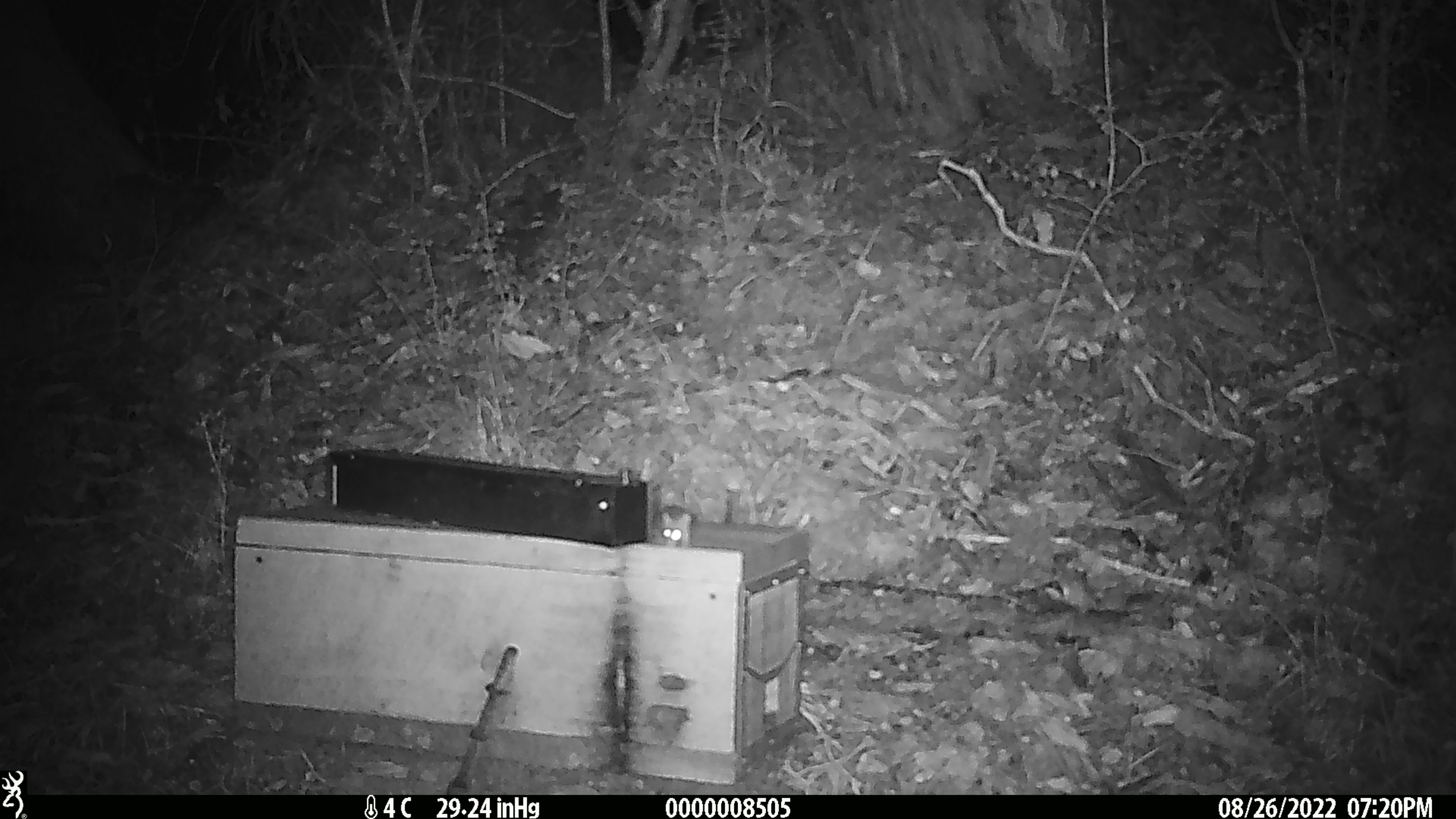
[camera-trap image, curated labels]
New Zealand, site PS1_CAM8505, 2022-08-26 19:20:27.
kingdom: Animalia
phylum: Chordata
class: Mammalia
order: Rodentia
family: Muridae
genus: Mus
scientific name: Mus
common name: mouse